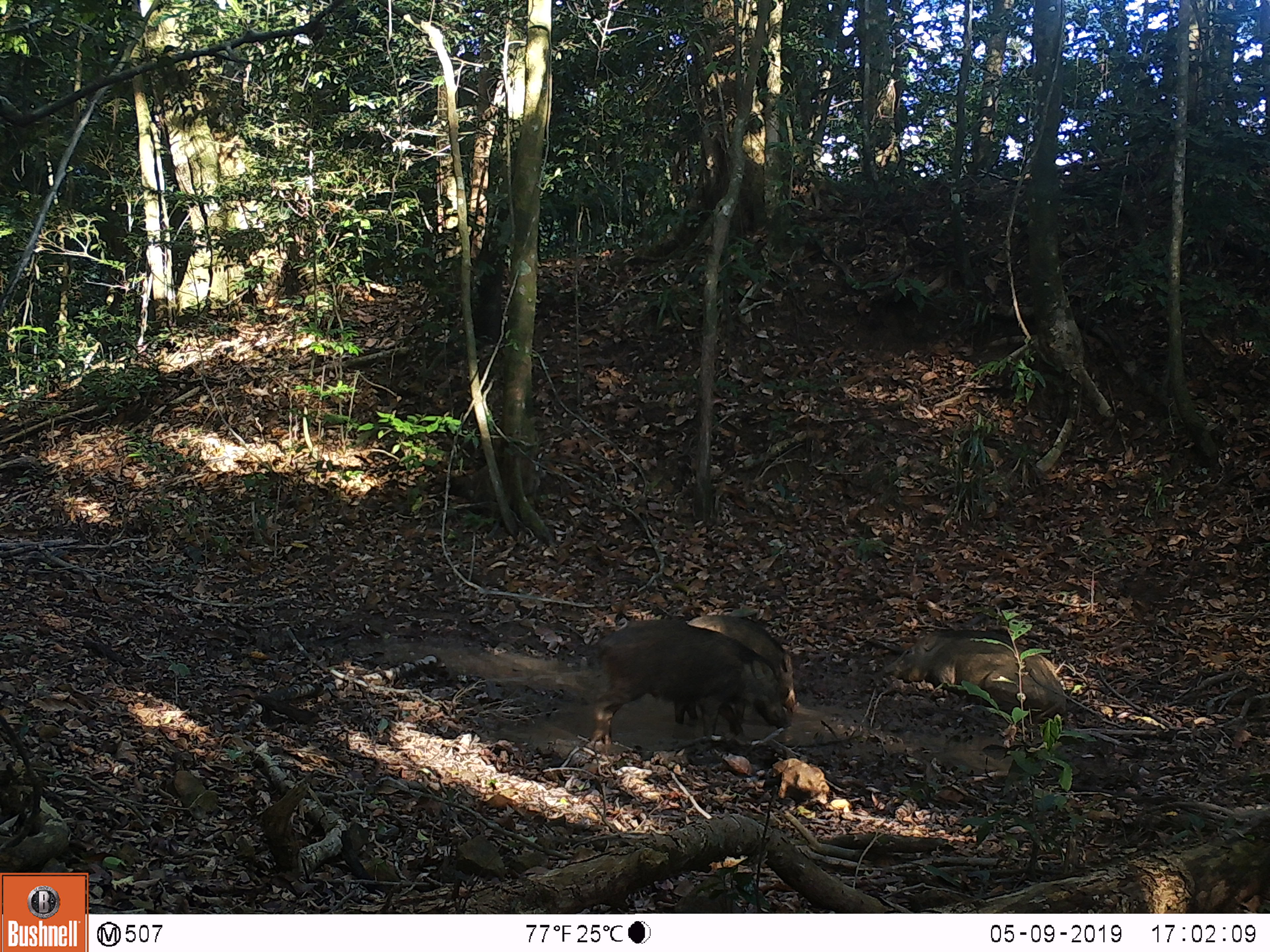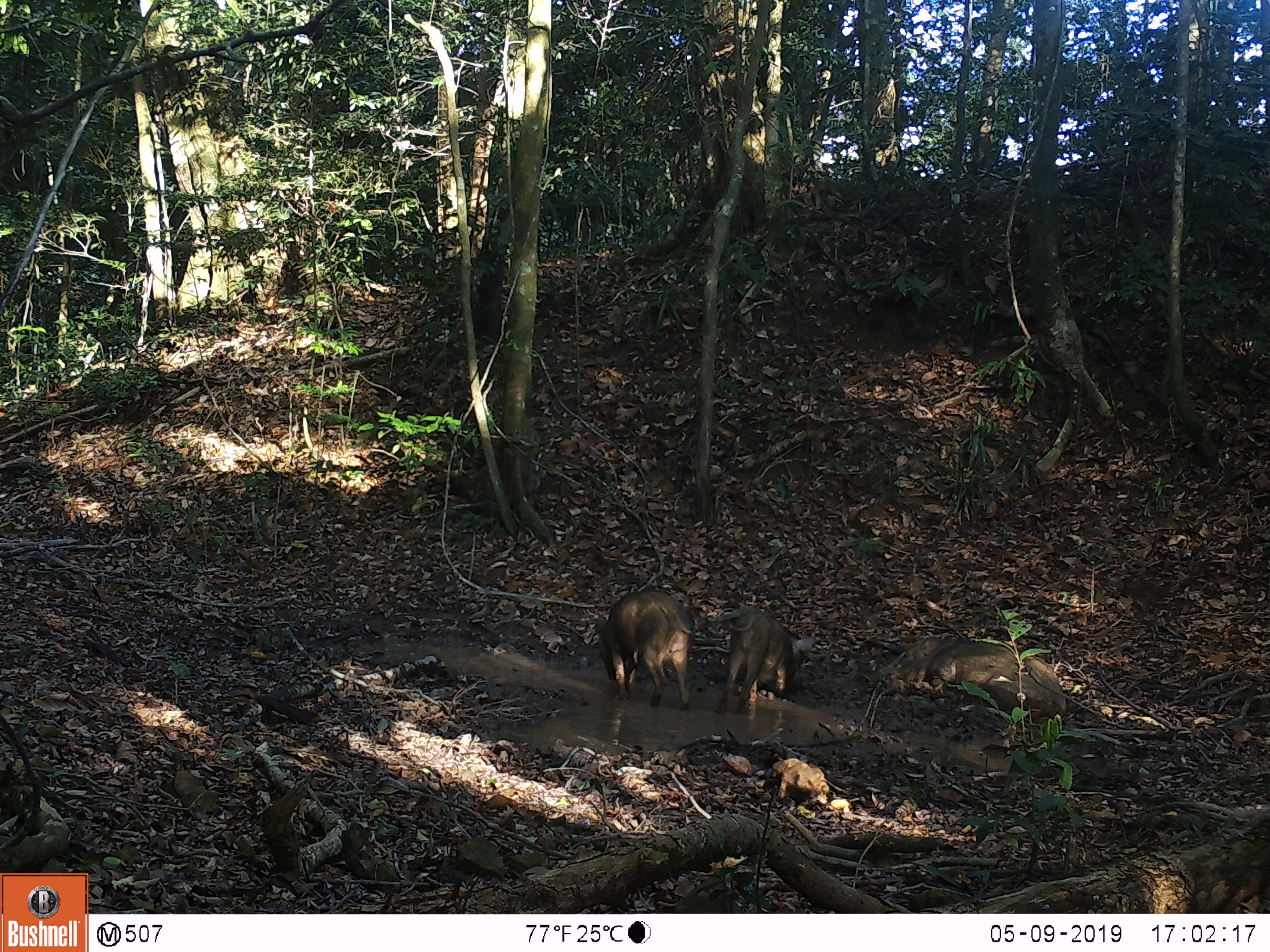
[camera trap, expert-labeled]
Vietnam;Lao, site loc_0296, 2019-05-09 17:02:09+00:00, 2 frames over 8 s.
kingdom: Animalia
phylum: Chordata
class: Mammalia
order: Artiodactyla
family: Suidae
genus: Sus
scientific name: Sus scrofa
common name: eurasian wild pig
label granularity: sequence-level